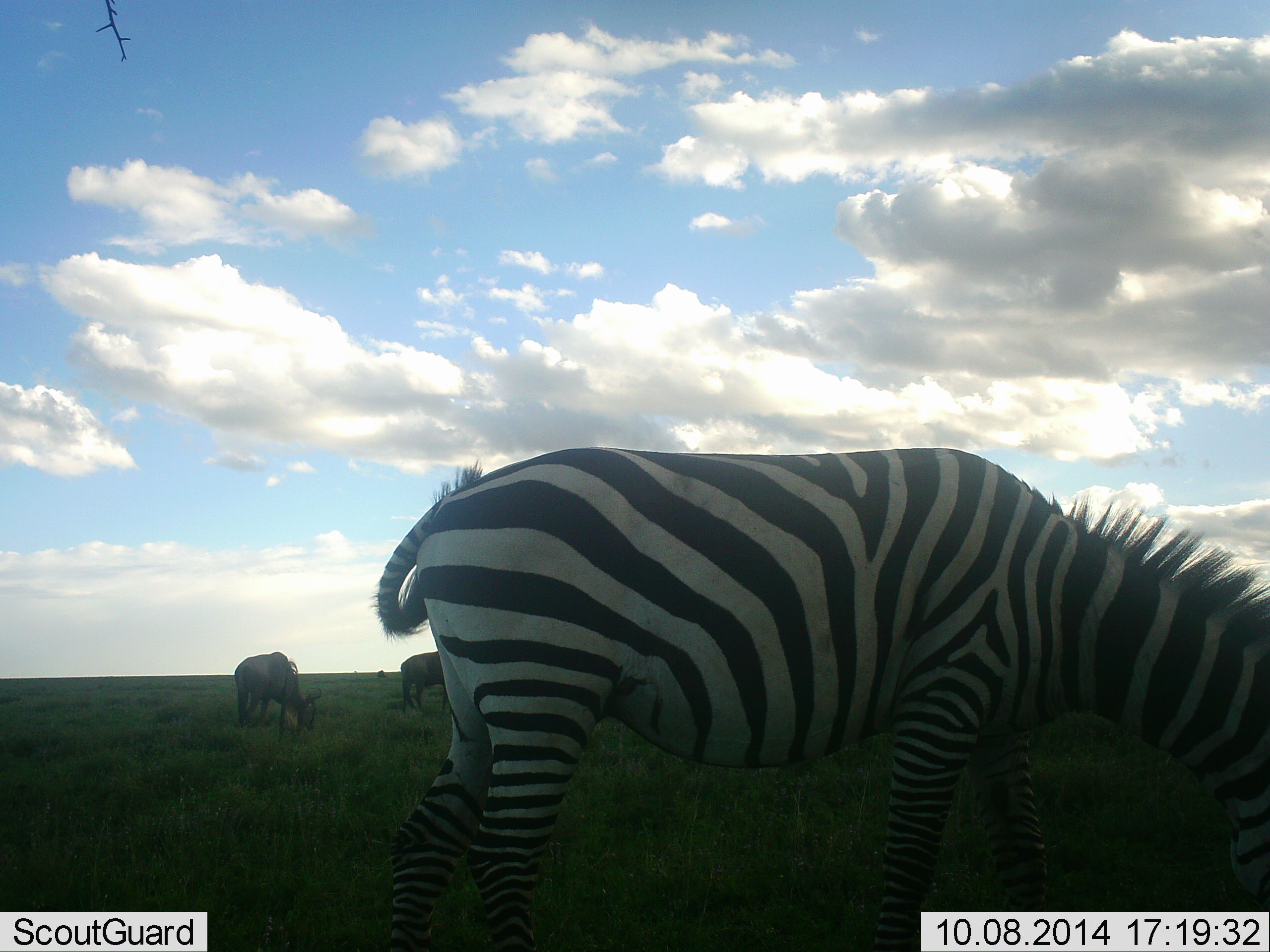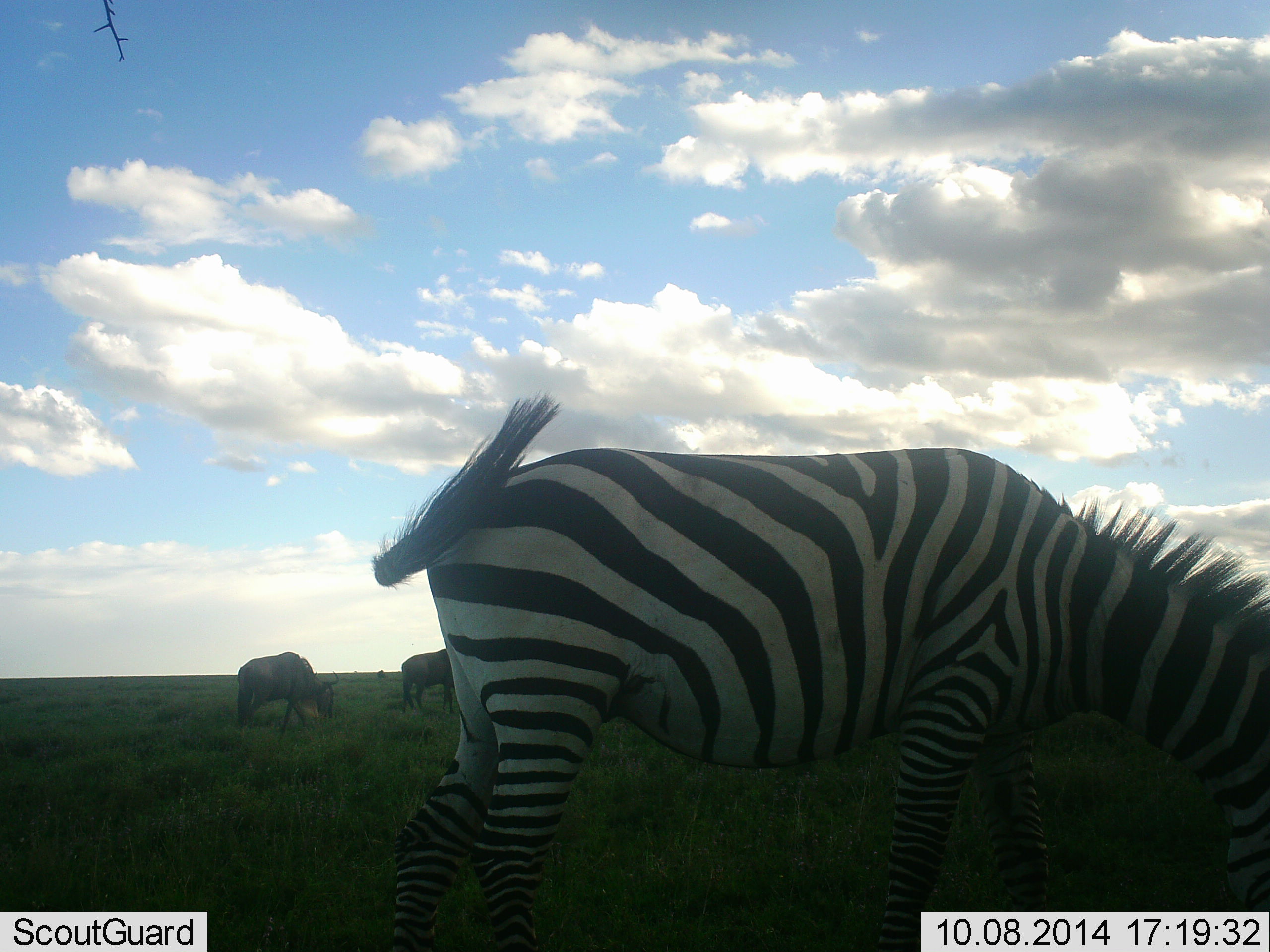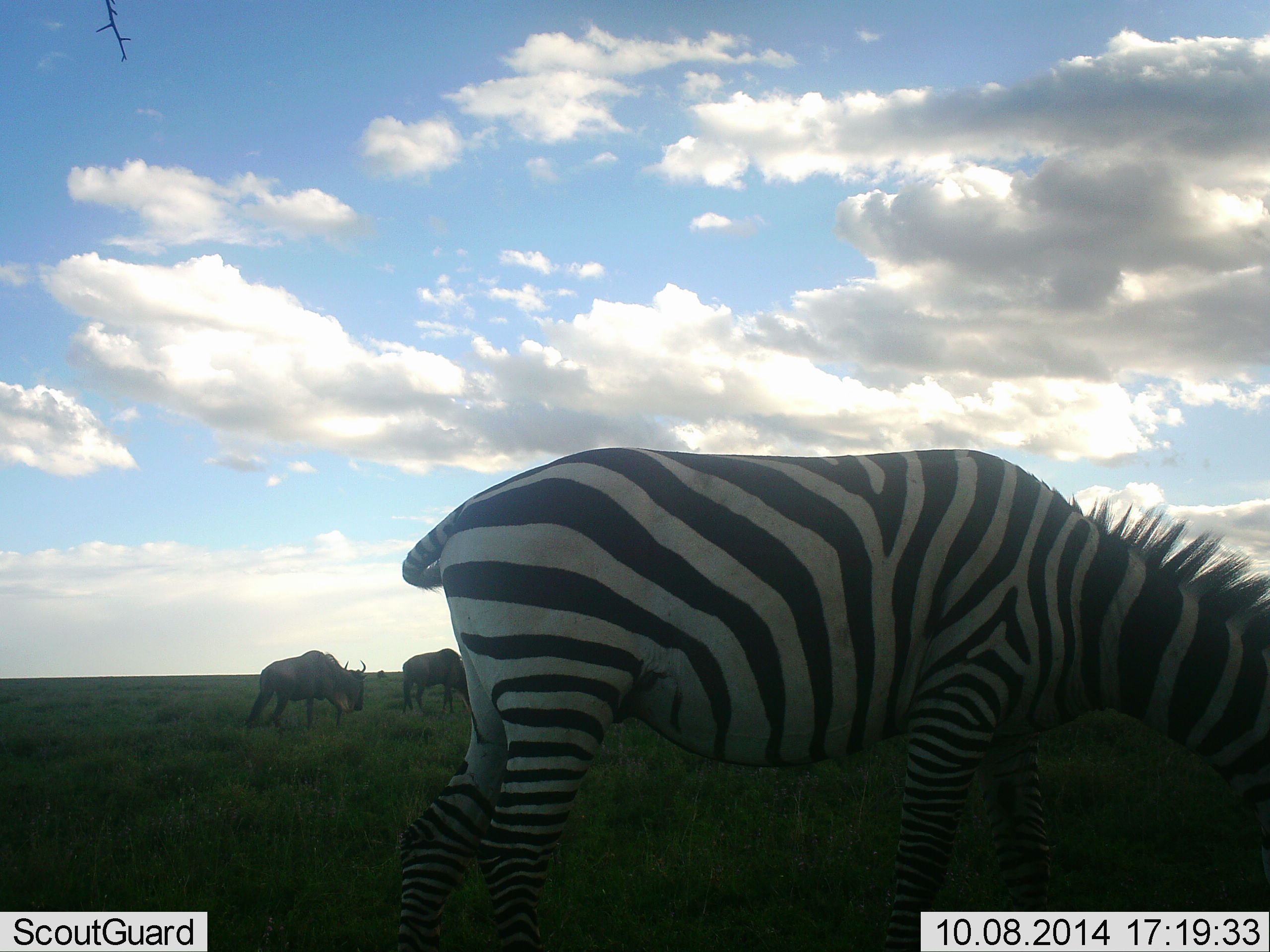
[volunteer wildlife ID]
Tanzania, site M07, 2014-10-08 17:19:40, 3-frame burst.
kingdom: Animalia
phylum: Chordata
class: Mammalia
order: Artiodactyla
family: Bovidae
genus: Connochaetes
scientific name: Connochaetes taurinus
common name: blue wildebeest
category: wildebeest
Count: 2.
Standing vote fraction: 30%.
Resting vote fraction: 0%.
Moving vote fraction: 10%.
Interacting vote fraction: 0%.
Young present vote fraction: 0%.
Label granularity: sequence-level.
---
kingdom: Animalia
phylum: Chordata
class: Mammalia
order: Perissodactyla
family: Equidae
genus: Equus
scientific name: Equus quagga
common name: plains zebra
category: zebra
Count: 1.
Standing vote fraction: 25%.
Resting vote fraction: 0%.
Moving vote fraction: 0%.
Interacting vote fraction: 0%.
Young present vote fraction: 0%.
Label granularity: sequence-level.